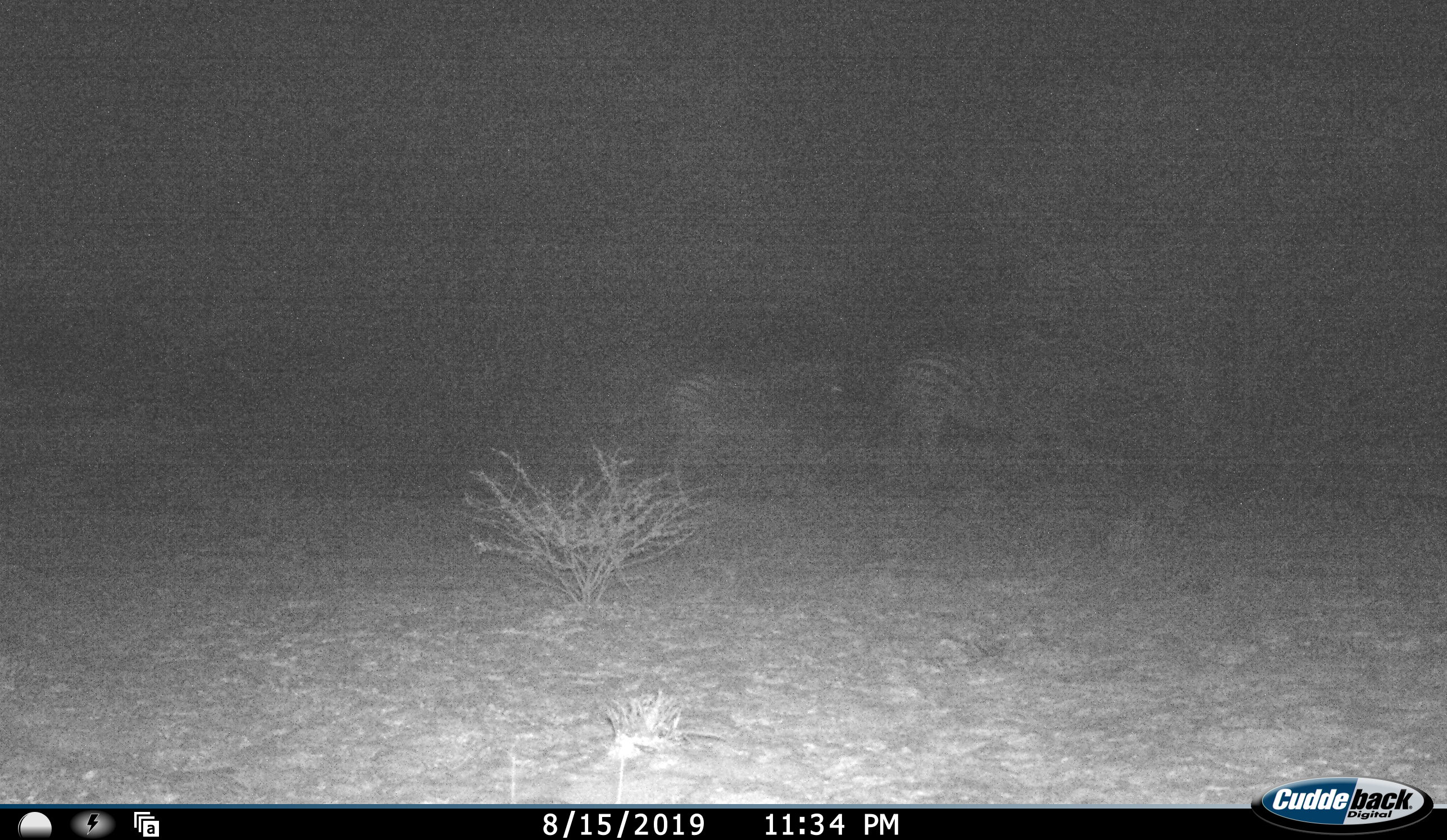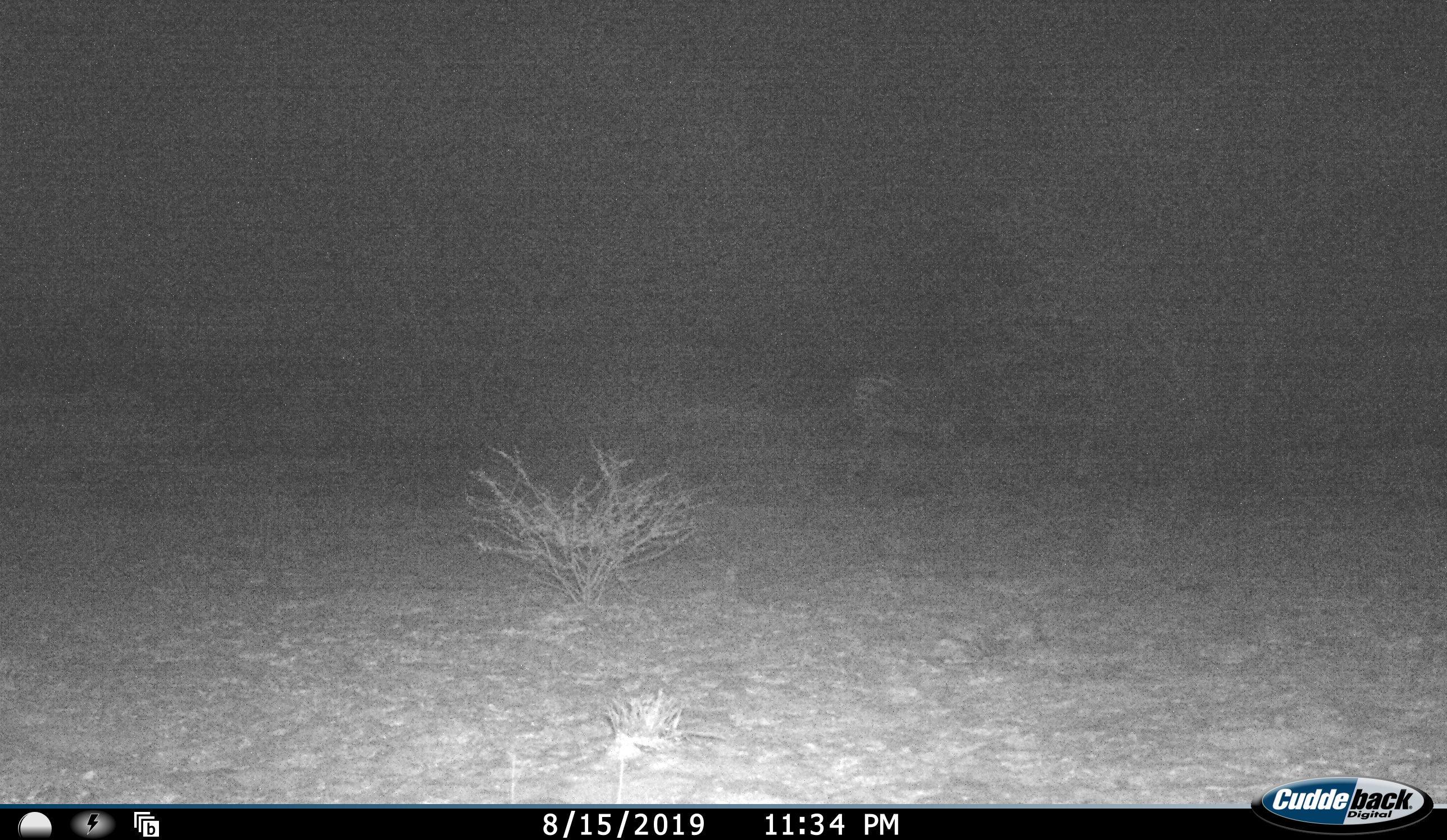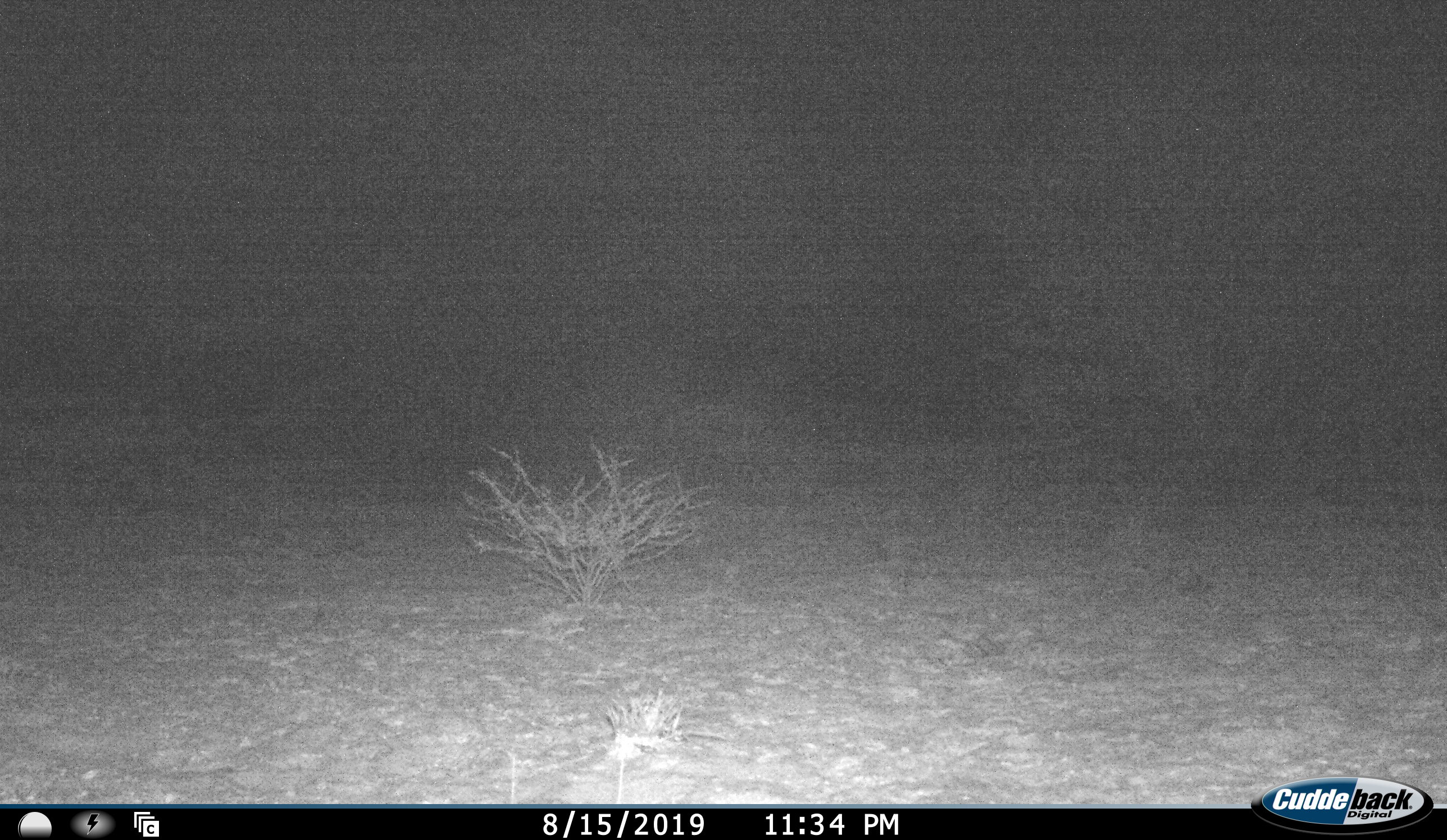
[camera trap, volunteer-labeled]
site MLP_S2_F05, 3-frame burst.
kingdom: Animalia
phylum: Chordata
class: Mammalia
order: Perissodactyla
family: Equidae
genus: Equus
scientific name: Equus quagga burchellii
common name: burchell's zebra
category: zebraburchells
Zebraburchells (burchell's zebra) (Equus quagga burchellii), count 2. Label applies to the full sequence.